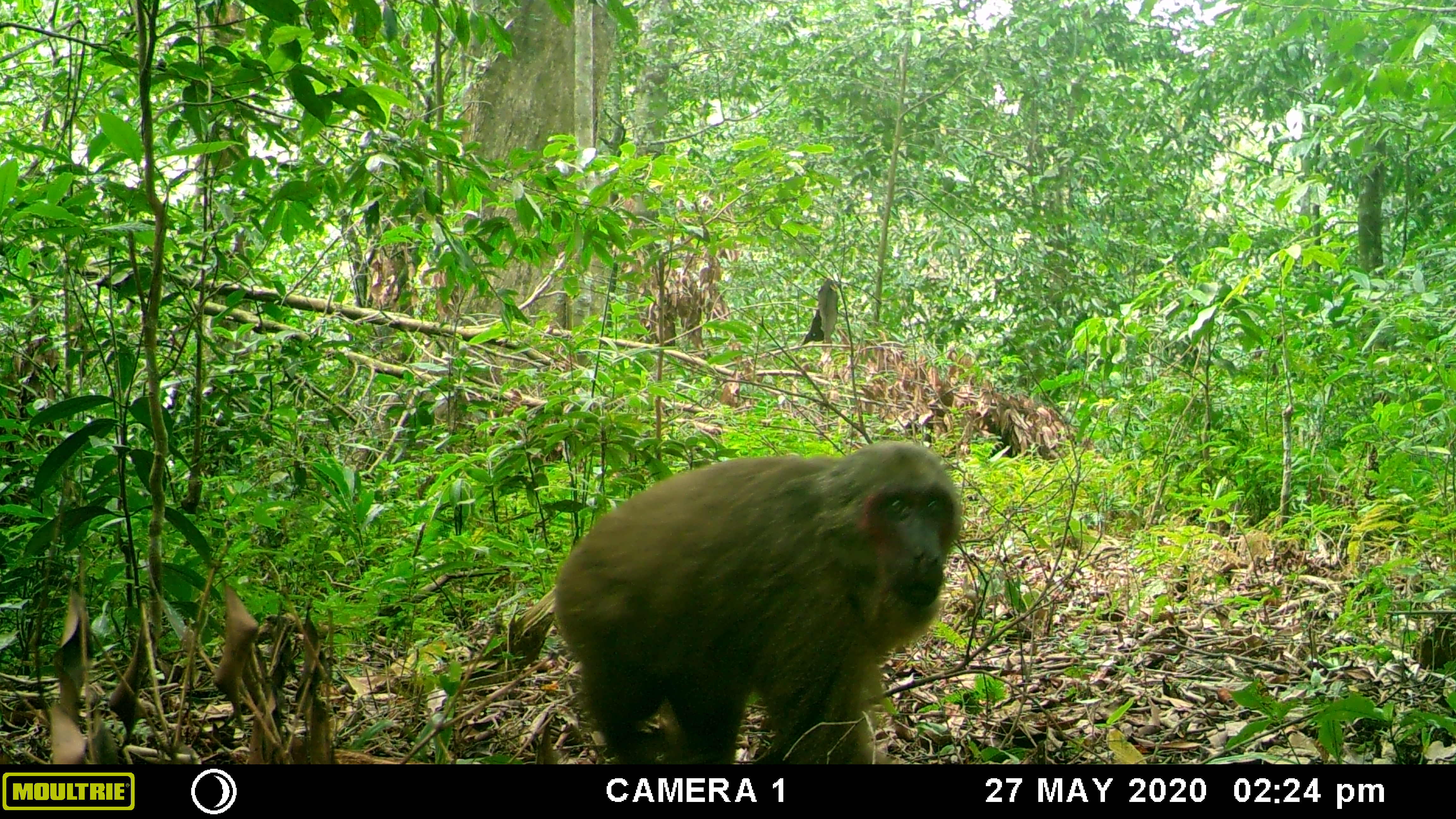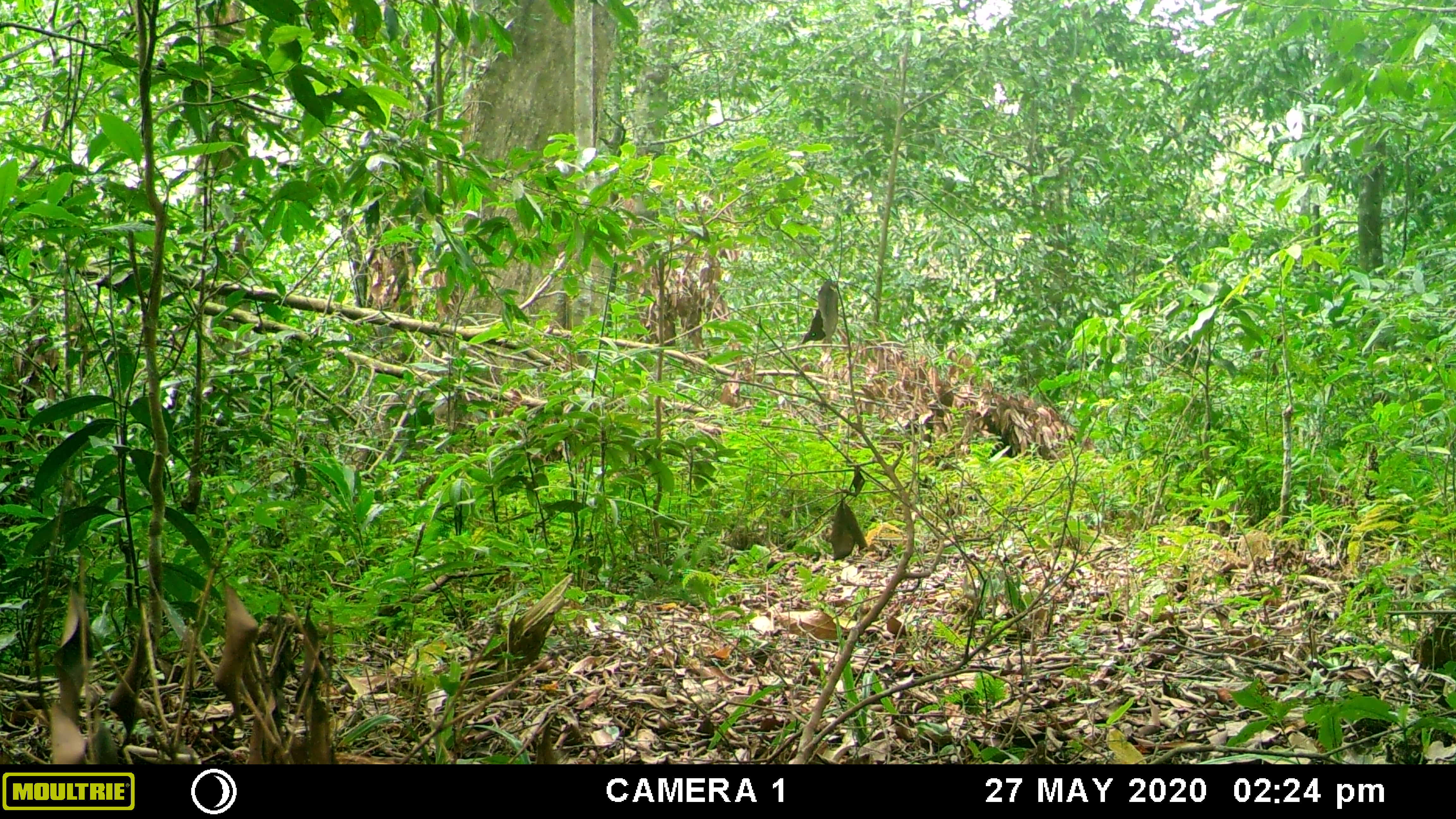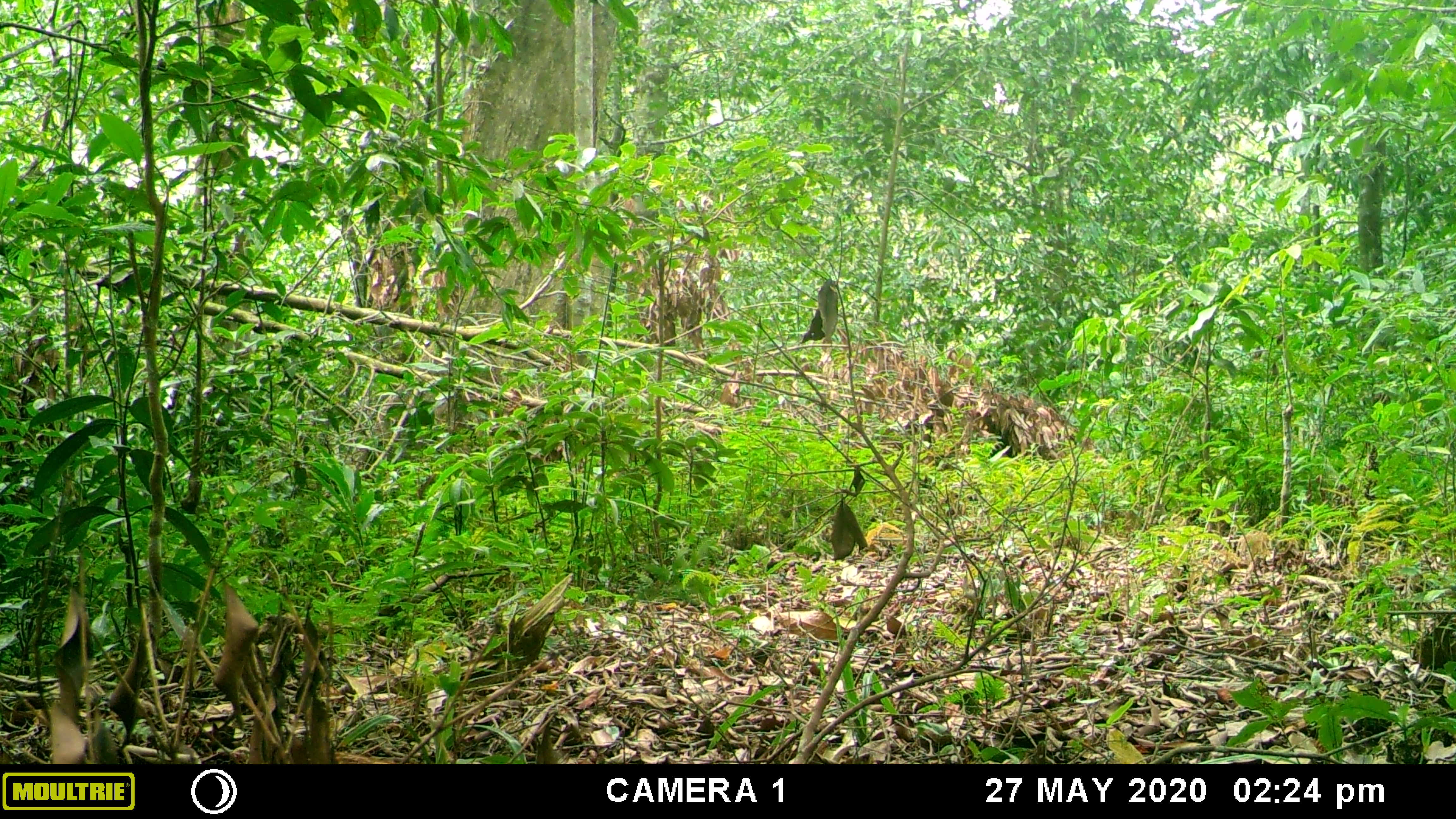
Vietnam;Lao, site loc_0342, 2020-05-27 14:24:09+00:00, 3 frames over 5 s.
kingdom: Animalia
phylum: Chordata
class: Mammalia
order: Primates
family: Cercopithecidae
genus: Macaca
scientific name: Macaca arctoides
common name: stump-tailed macaque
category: stump tailed macaque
Stump tailed macaque (stump-tailed macaque) (Macaca arctoides). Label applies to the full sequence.